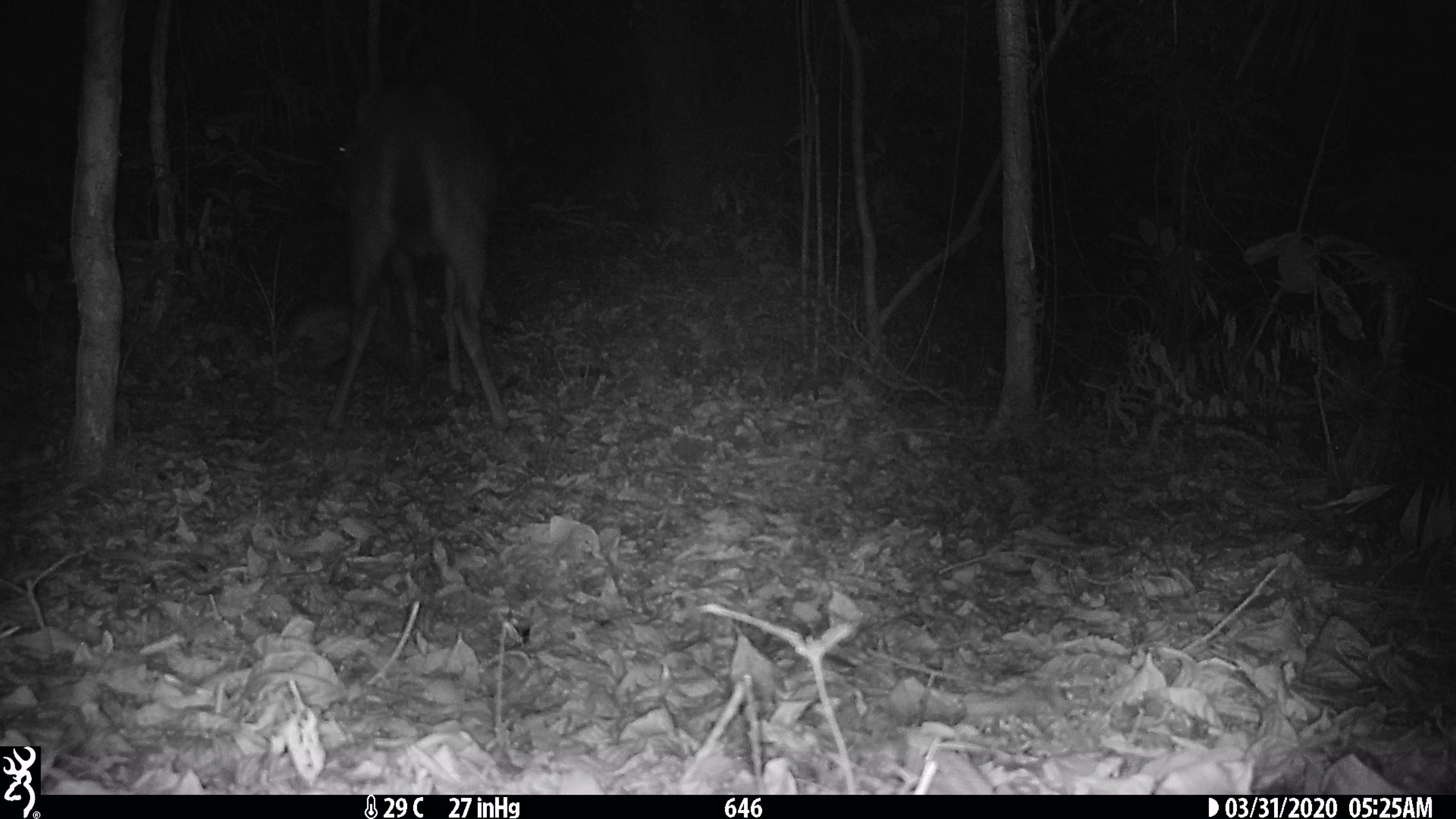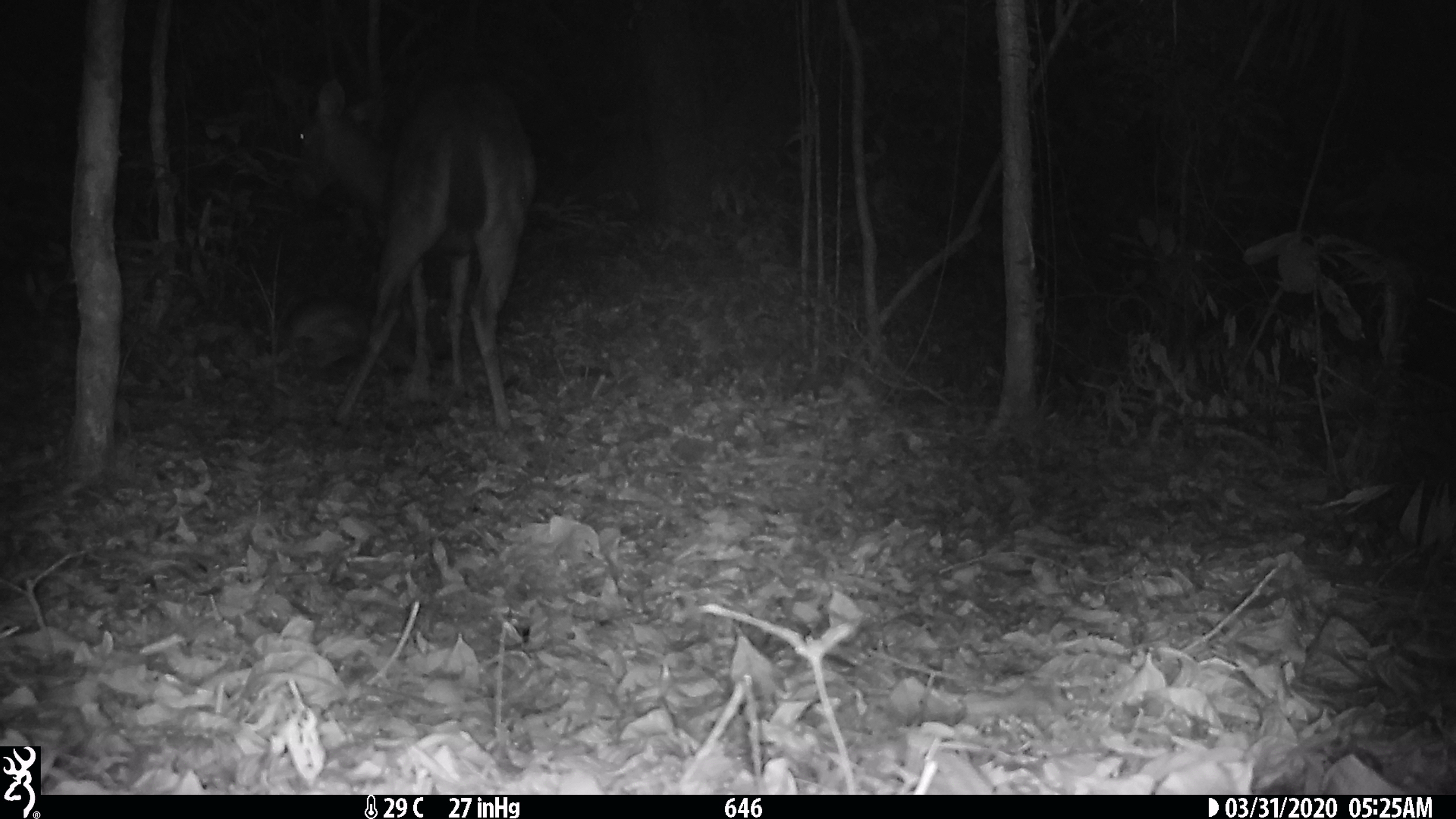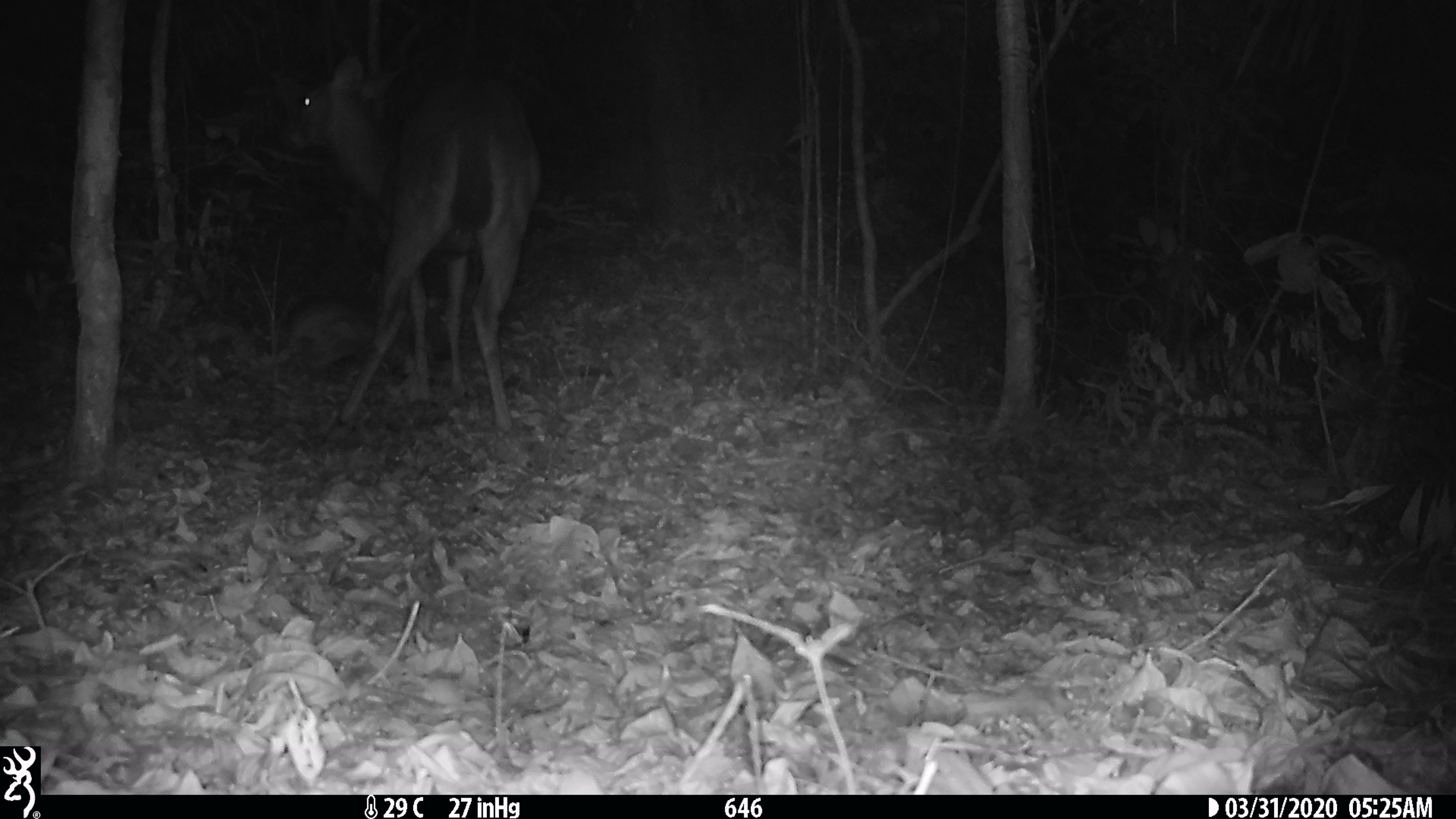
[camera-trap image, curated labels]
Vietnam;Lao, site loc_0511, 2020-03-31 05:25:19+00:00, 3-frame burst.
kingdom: Animalia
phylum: Chordata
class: Mammalia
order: Artiodactyla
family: Cervidae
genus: Rusa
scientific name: Rusa unicolor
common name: sambar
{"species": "sambar (Rusa unicolor)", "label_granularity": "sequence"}